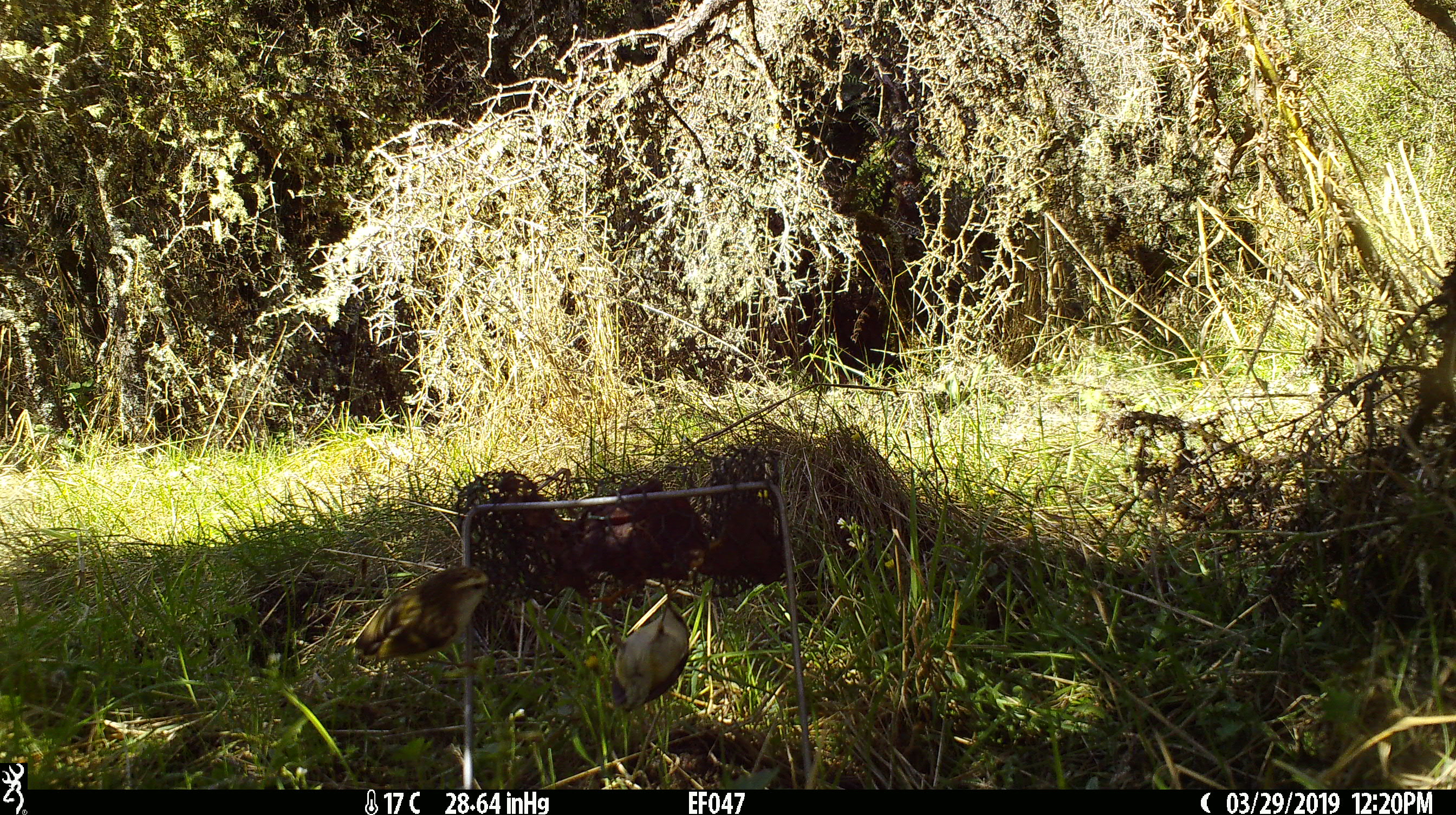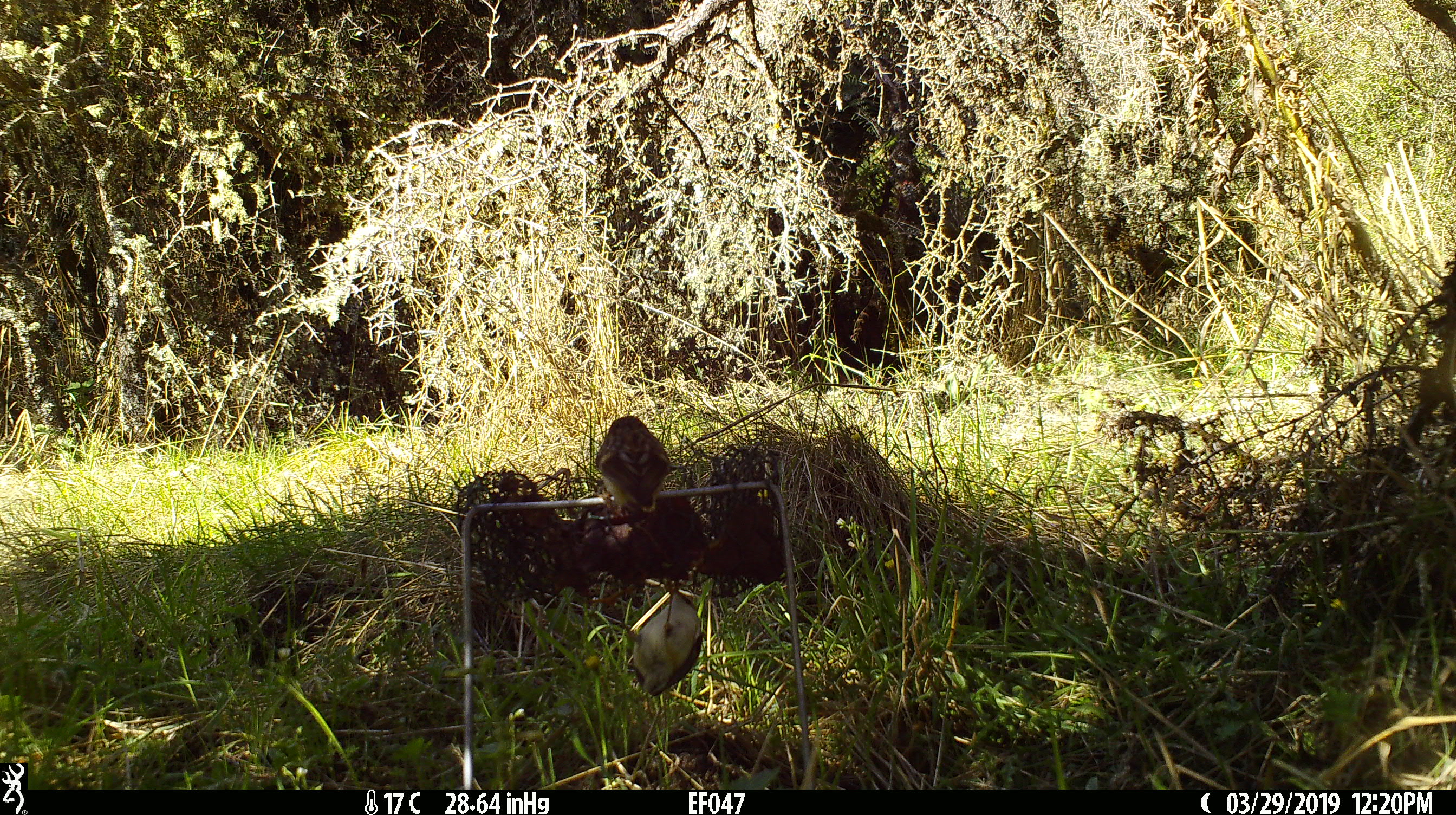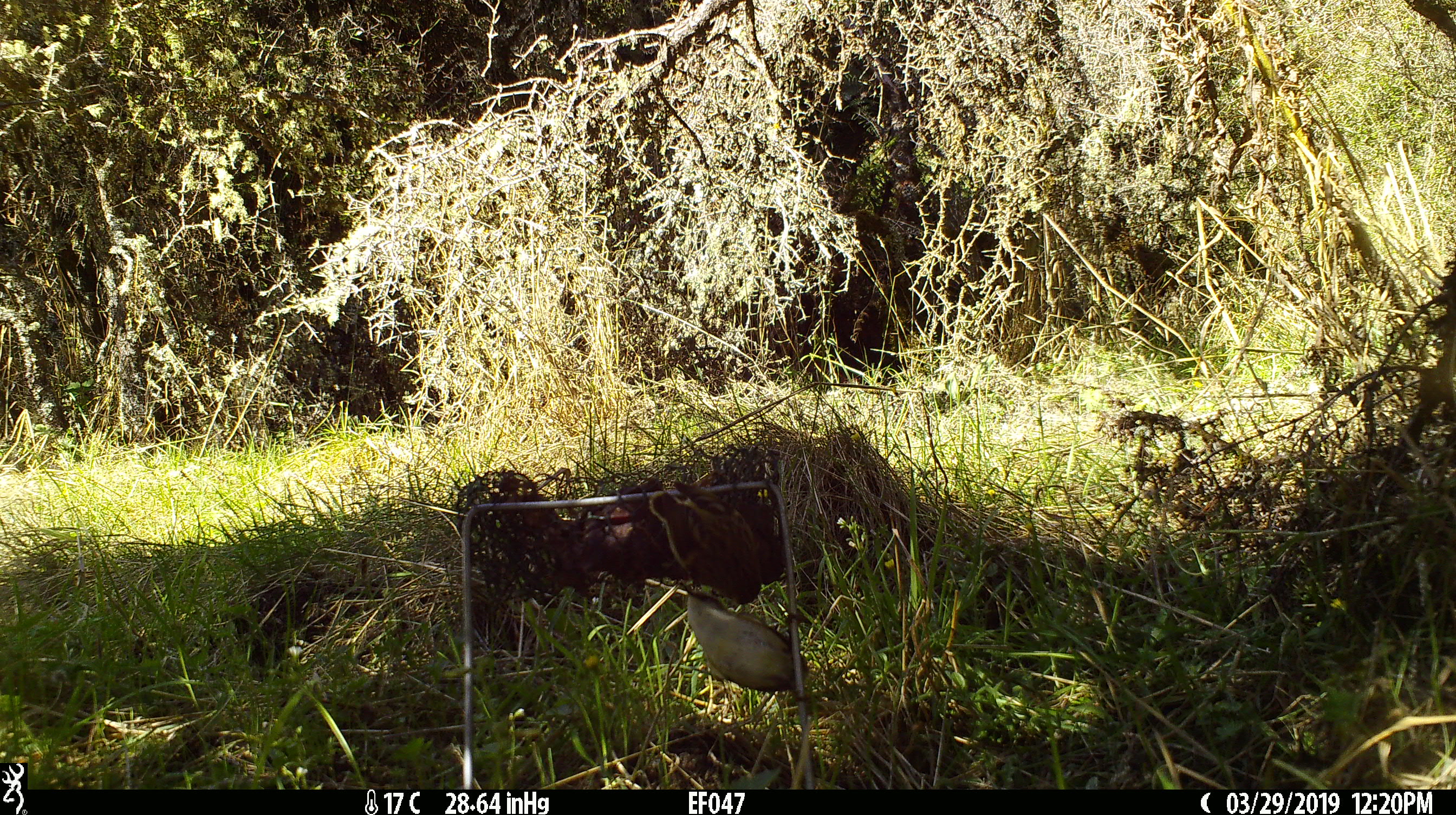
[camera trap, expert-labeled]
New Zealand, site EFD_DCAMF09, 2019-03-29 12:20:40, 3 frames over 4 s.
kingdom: Animalia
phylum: Chordata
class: Aves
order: Passeriformes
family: Acanthisittidae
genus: Acanthisitta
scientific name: Acanthisitta chloris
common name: rifleman